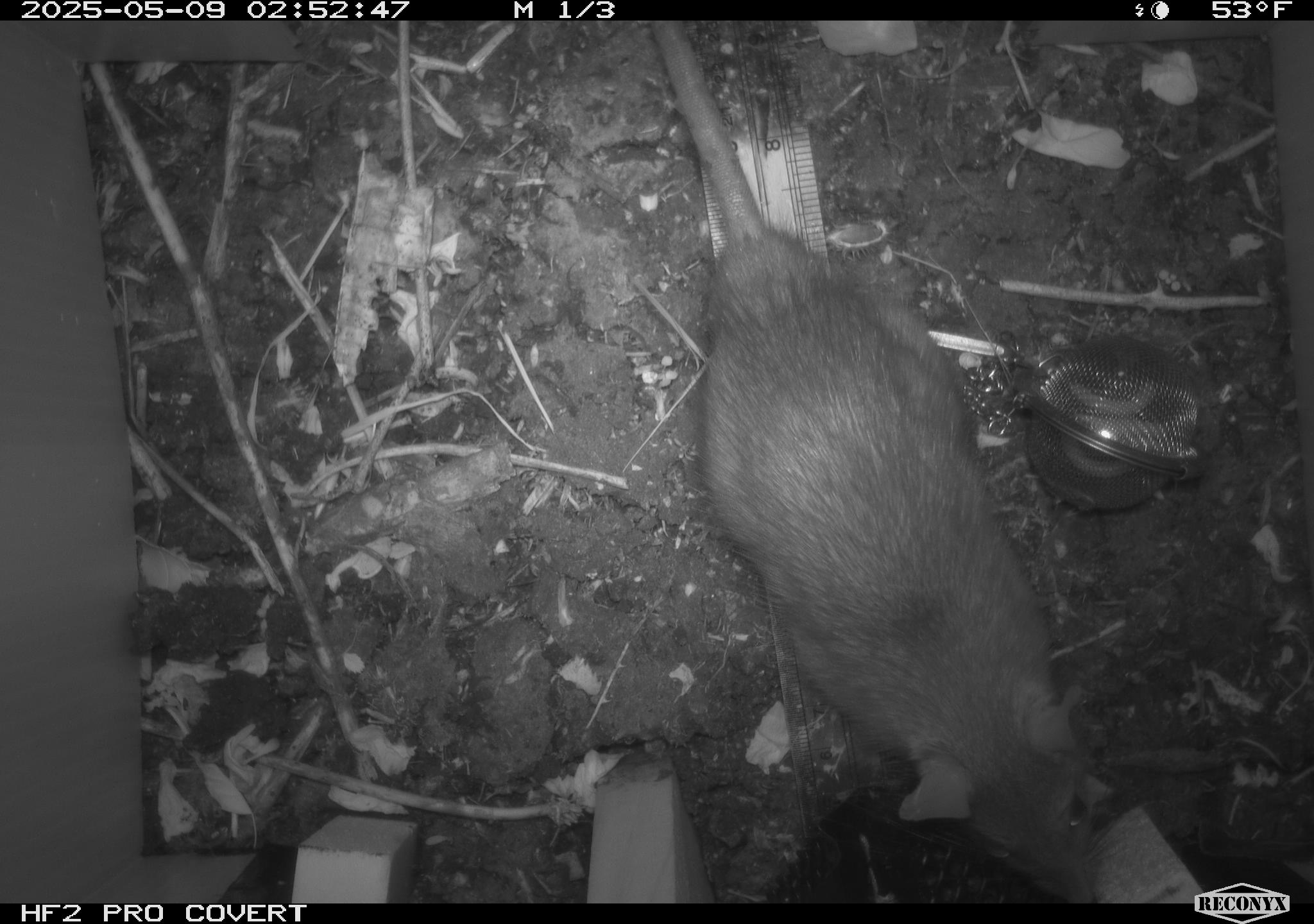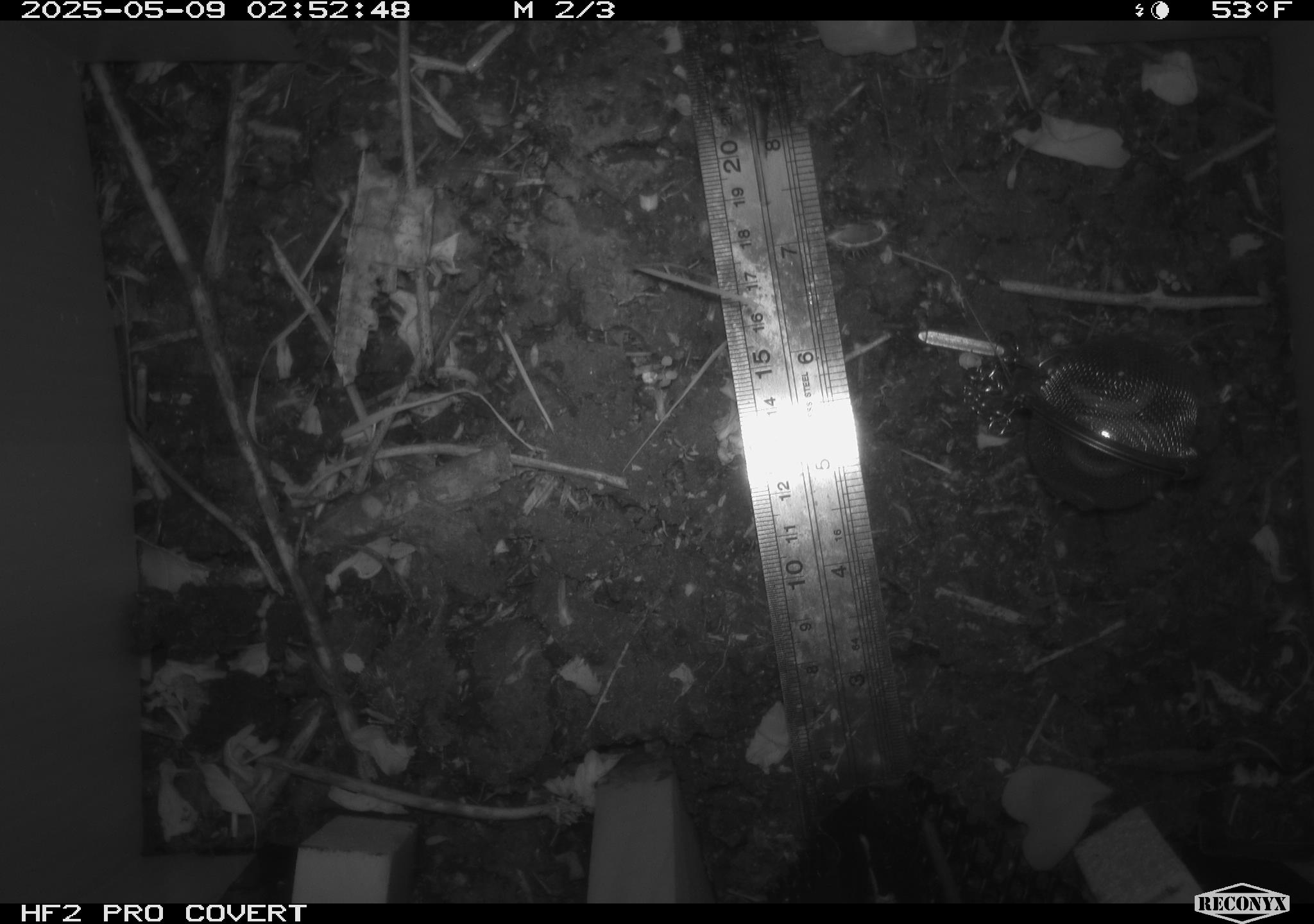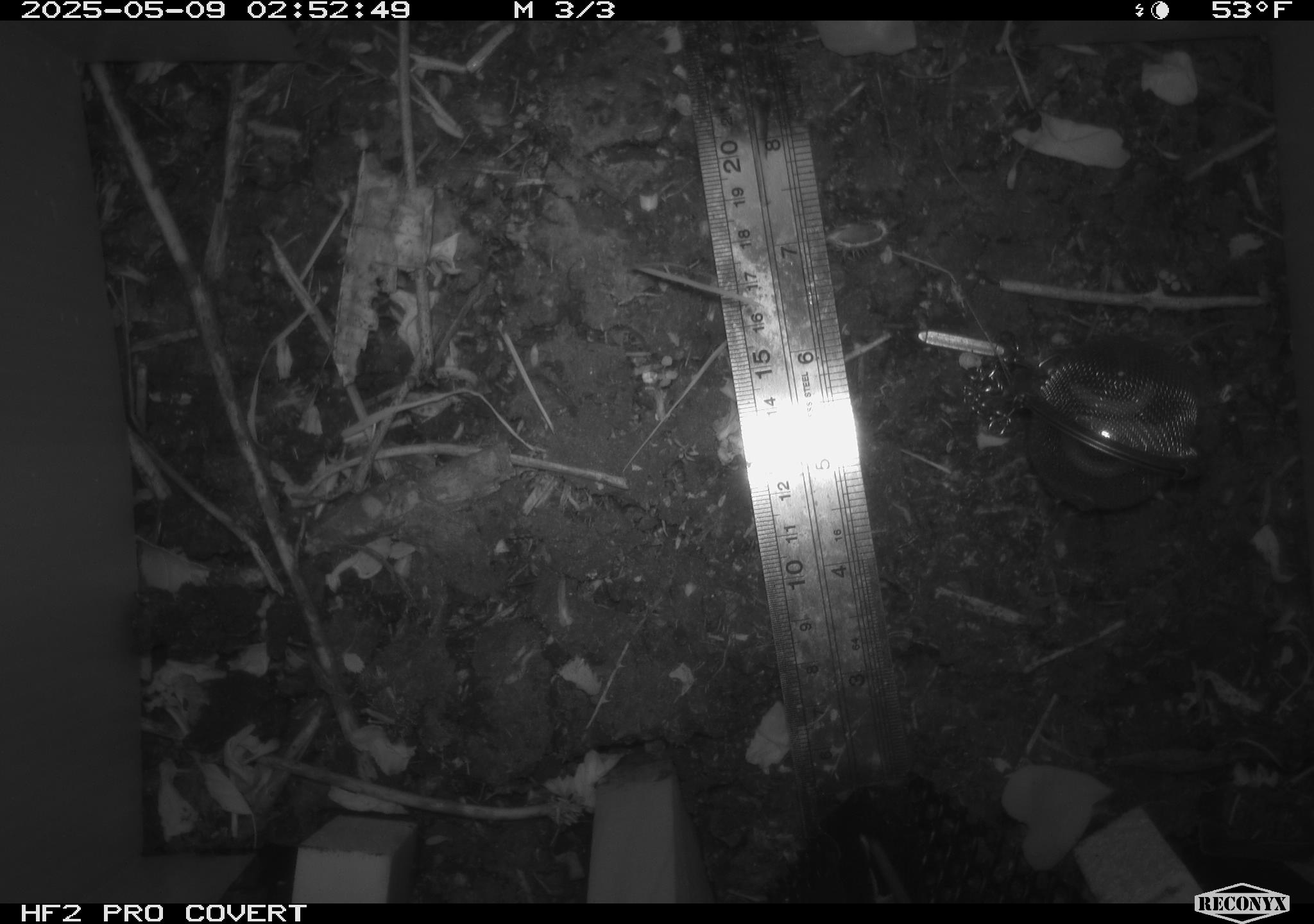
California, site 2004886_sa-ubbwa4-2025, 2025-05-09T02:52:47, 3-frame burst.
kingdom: Animalia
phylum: Chordata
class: Mammalia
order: Rodentia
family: Muridae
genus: Rattus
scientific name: Rattus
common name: rat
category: rattus species